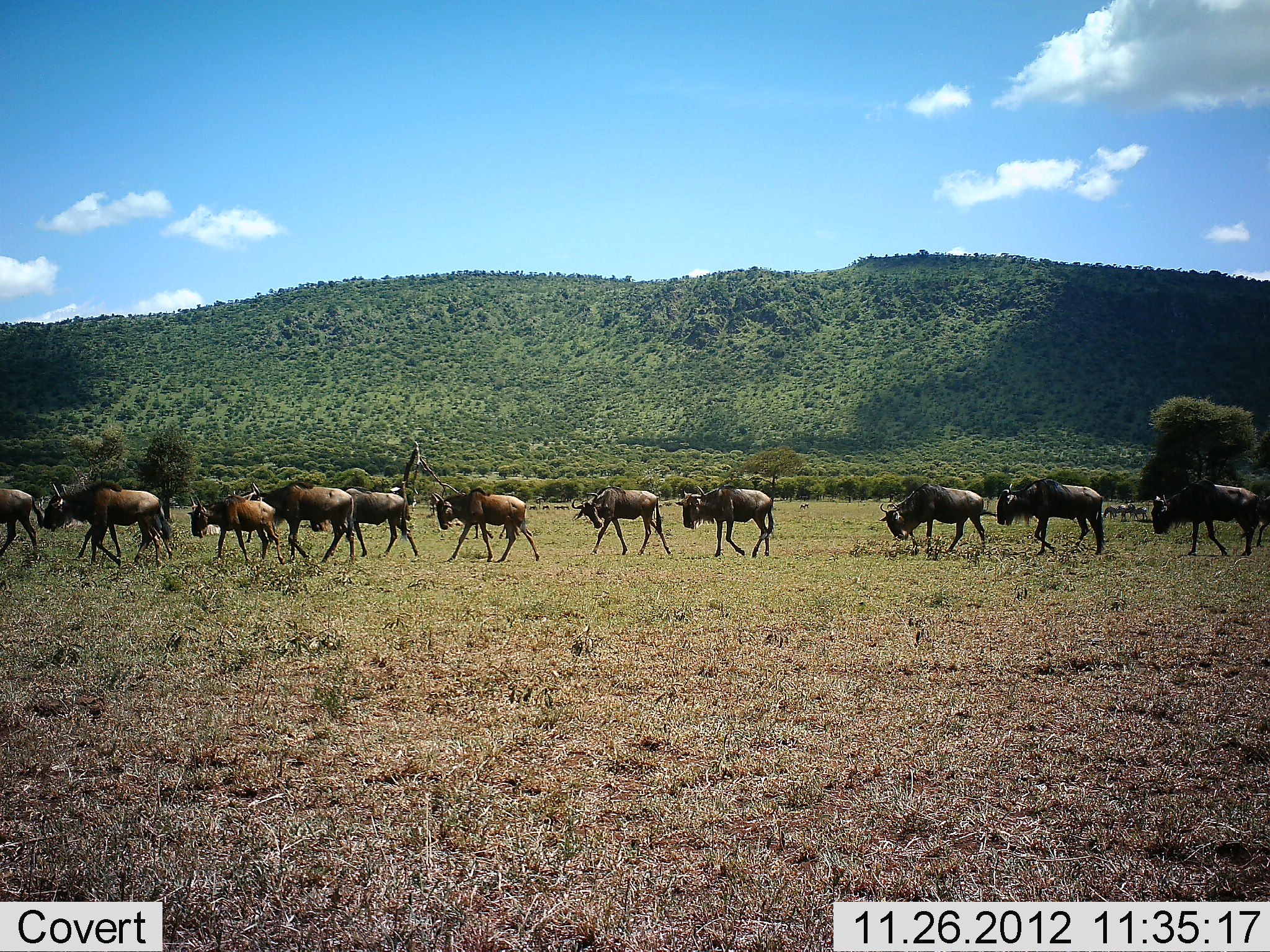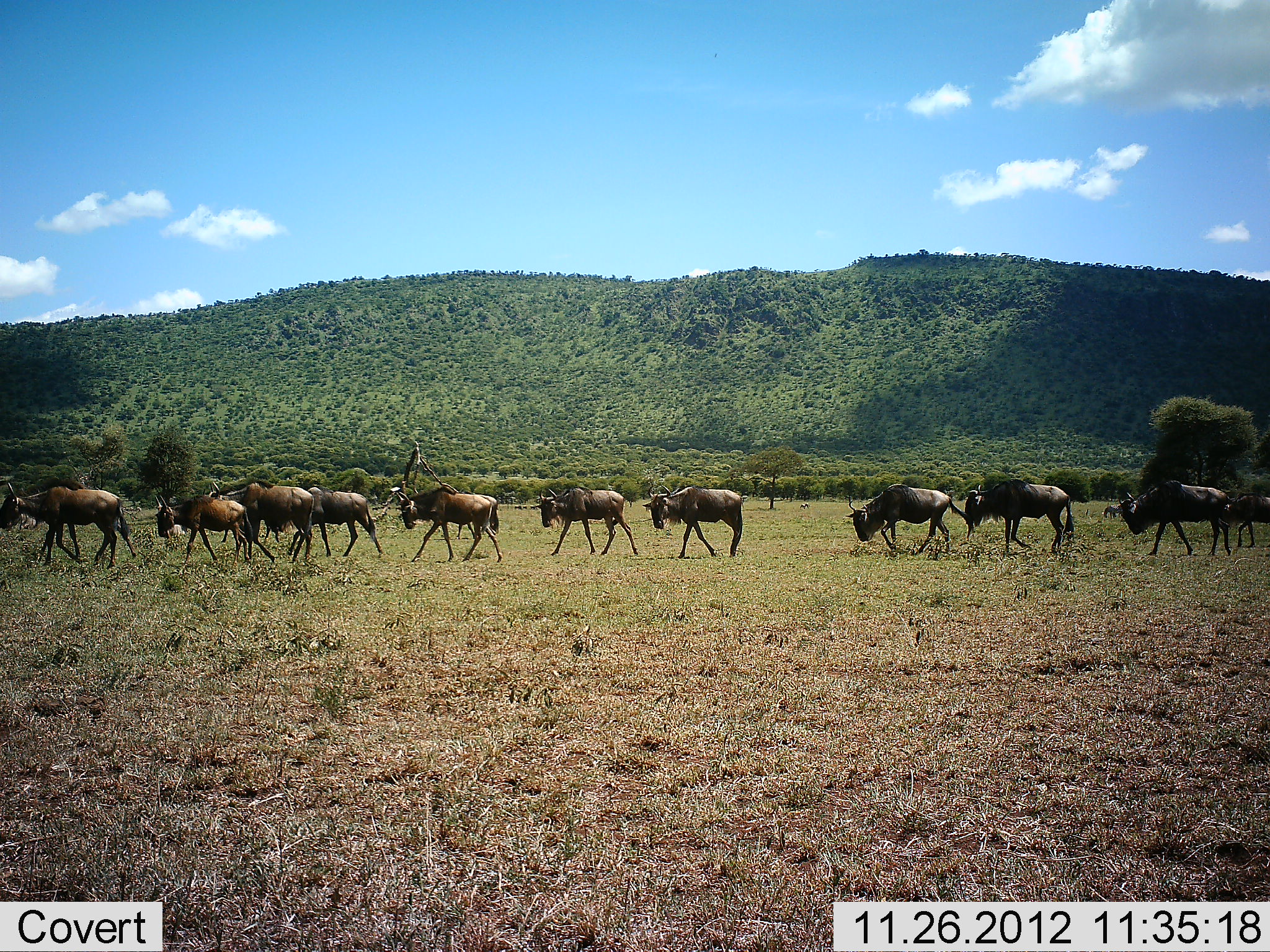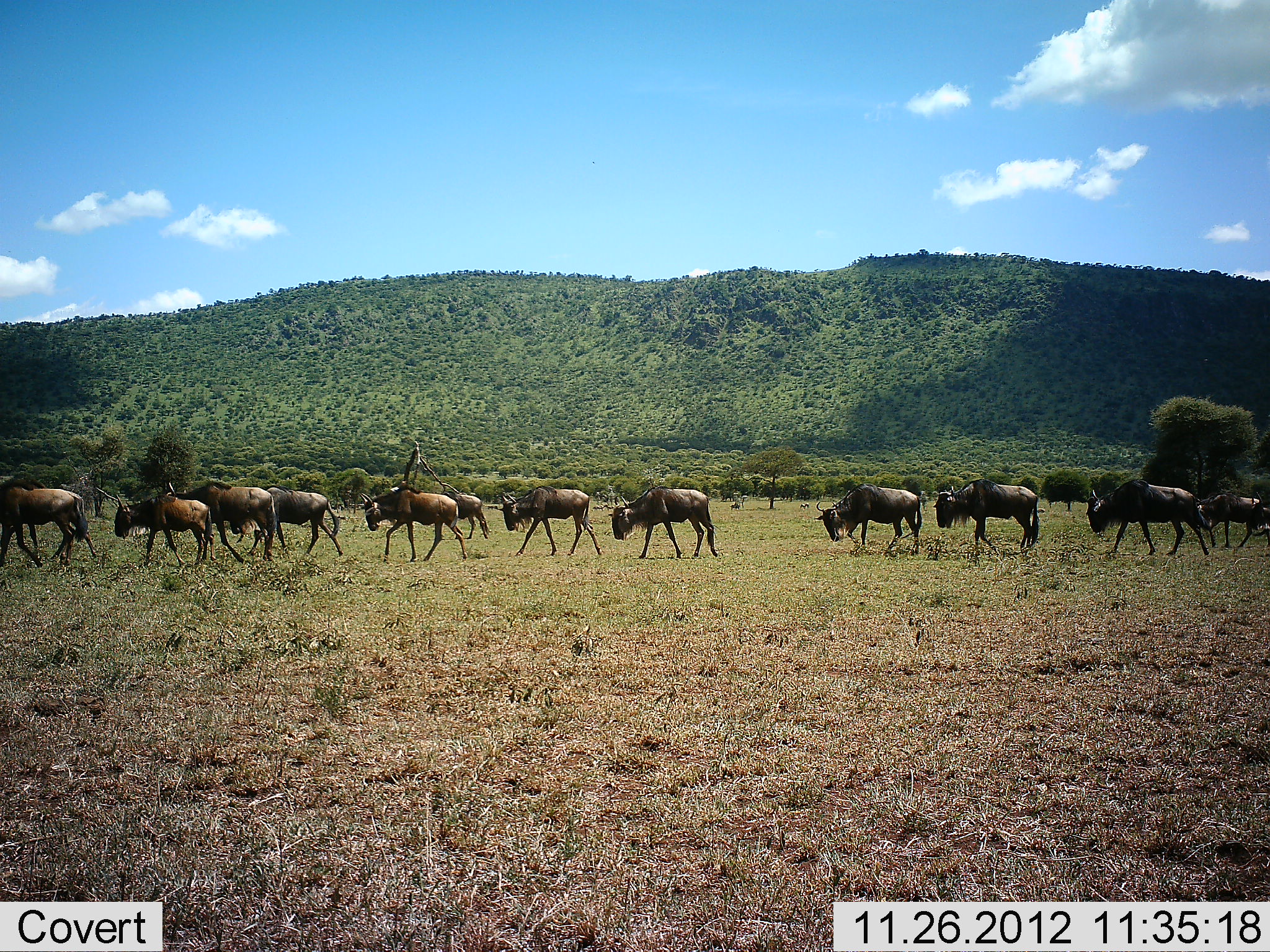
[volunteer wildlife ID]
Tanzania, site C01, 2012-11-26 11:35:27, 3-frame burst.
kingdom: Animalia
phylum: Chordata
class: Mammalia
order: Artiodactyla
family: Bovidae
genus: Connochaetes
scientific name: Connochaetes taurinus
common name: blue wildebeest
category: wildebeest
Wildebeest (blue wildebeest) (Connochaetes taurinus), count 11-50. Behavior (volunteer vote fractions): standing 3%, resting 0%, moving 100%, interacting 3%. Young present (vote fraction): 6%. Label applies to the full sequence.